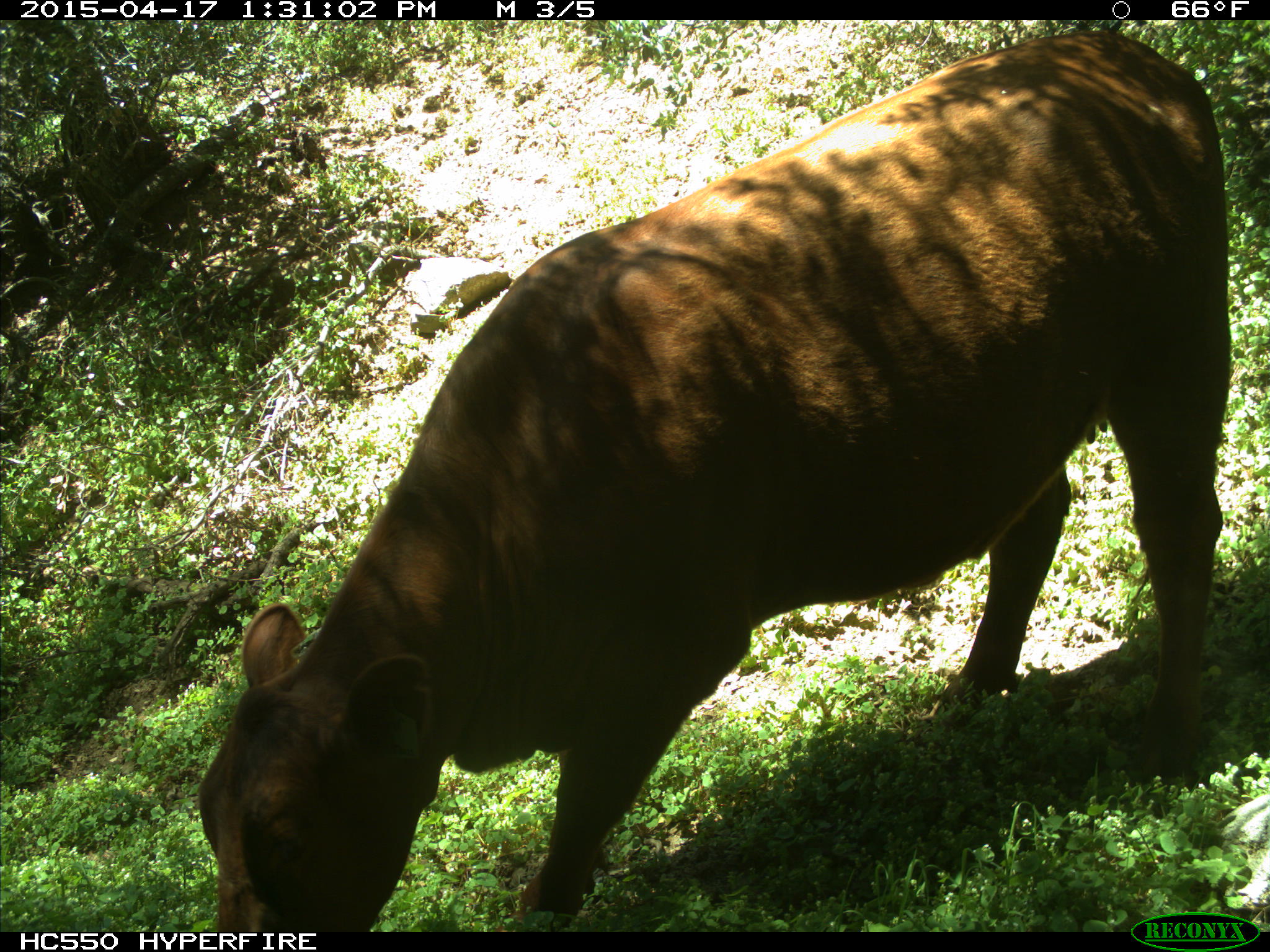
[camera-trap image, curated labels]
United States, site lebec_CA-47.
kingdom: Animalia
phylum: Chordata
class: Mammalia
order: Artiodactyla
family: Bovidae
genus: Bos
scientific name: Bos taurus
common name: domestic cow